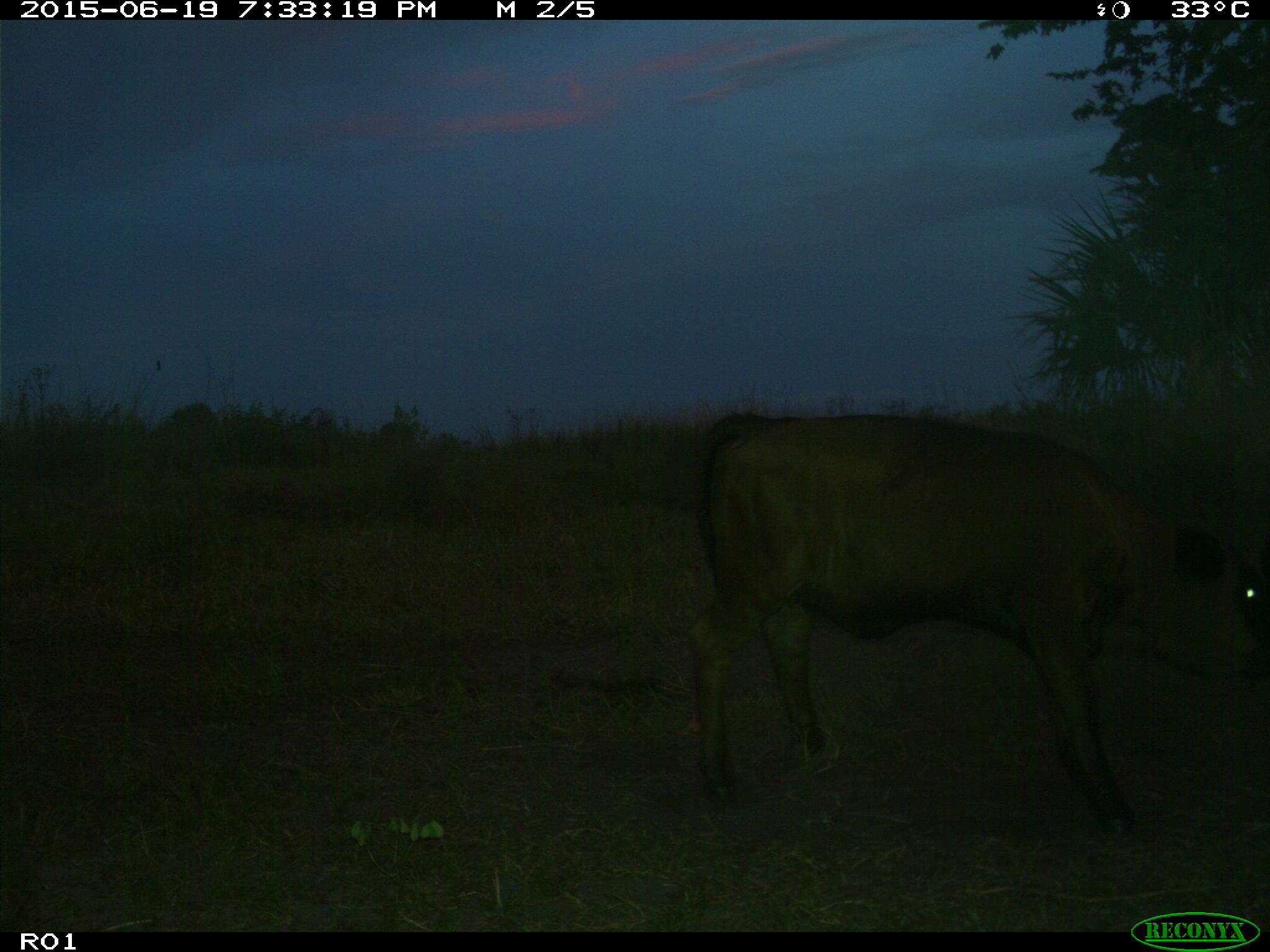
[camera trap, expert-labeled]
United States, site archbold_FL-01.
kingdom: Animalia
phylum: Chordata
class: Mammalia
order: Artiodactyla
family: Bovidae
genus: Bos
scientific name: Bos taurus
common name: domestic cow